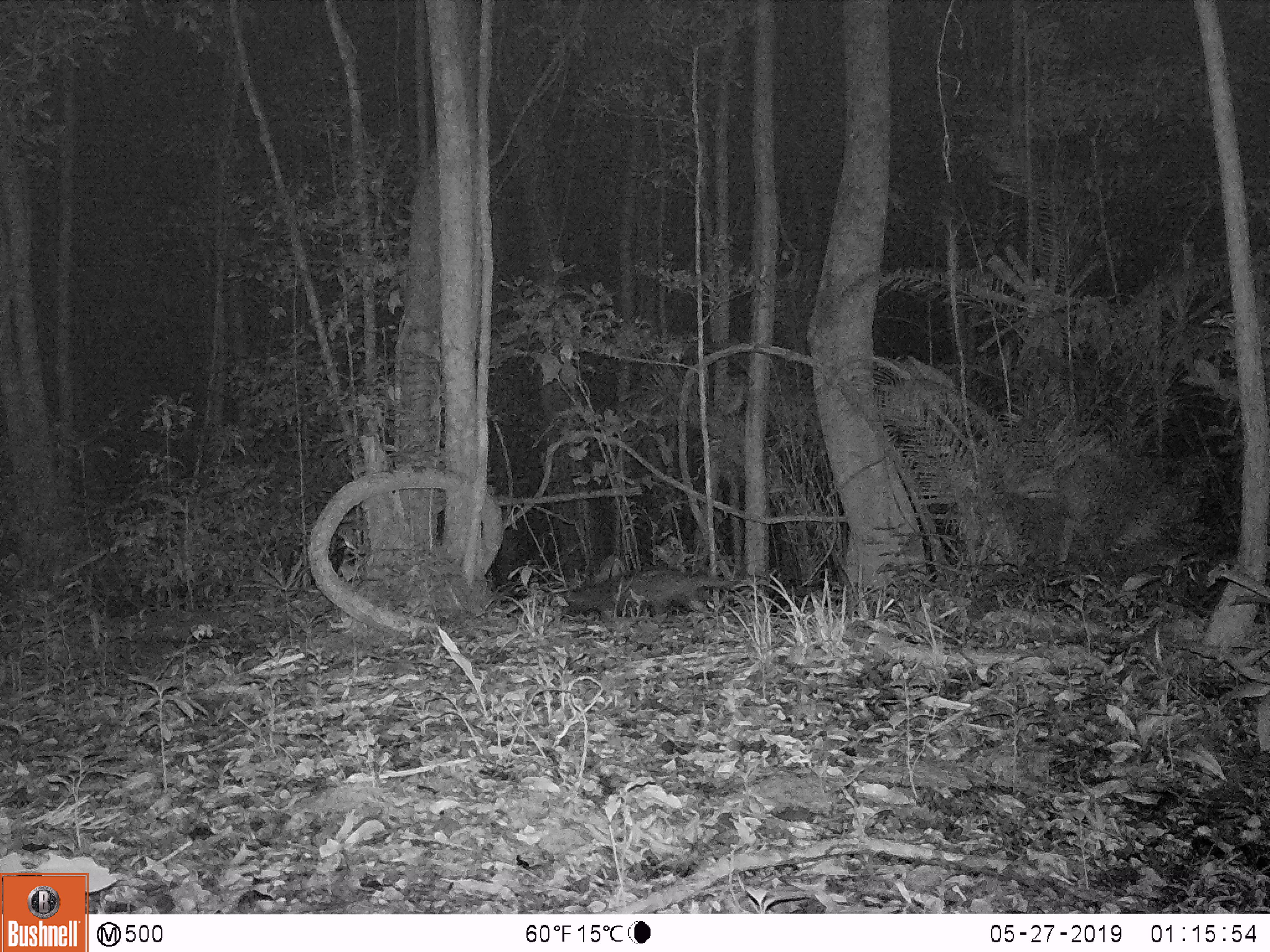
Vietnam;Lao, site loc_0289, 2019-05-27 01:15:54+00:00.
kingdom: Animalia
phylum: Chordata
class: Mammalia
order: Carnivora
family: Viverridae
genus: Paradoxurus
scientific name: Paradoxurus hermaphroditus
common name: common palm civet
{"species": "common palm civet (Paradoxurus hermaphroditus)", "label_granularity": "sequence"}